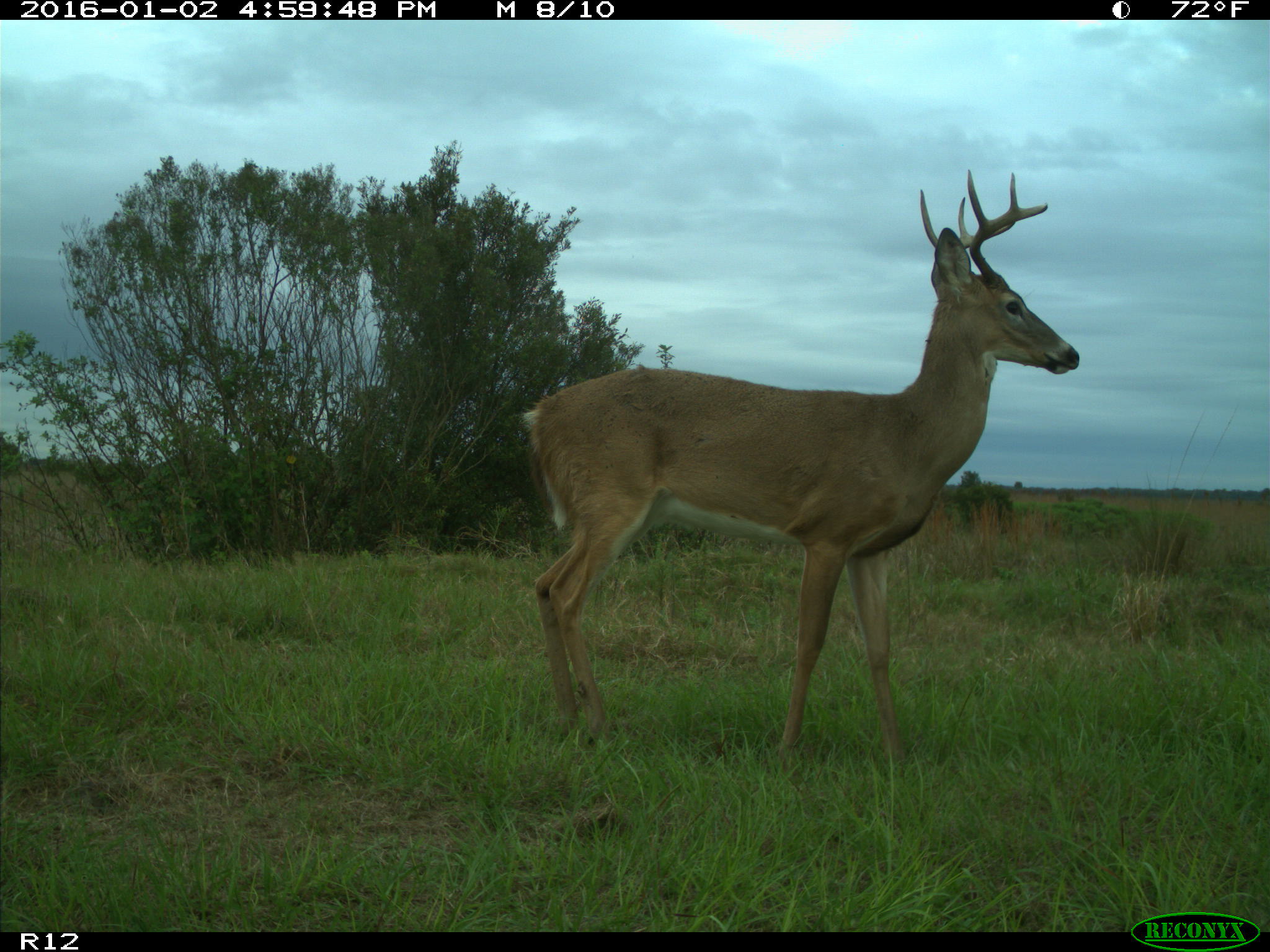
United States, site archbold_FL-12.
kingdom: Animalia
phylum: Chordata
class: Mammalia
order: Artiodactyla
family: Cervidae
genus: Odocoileus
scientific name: Odocoileus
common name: deer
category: unidentified deer